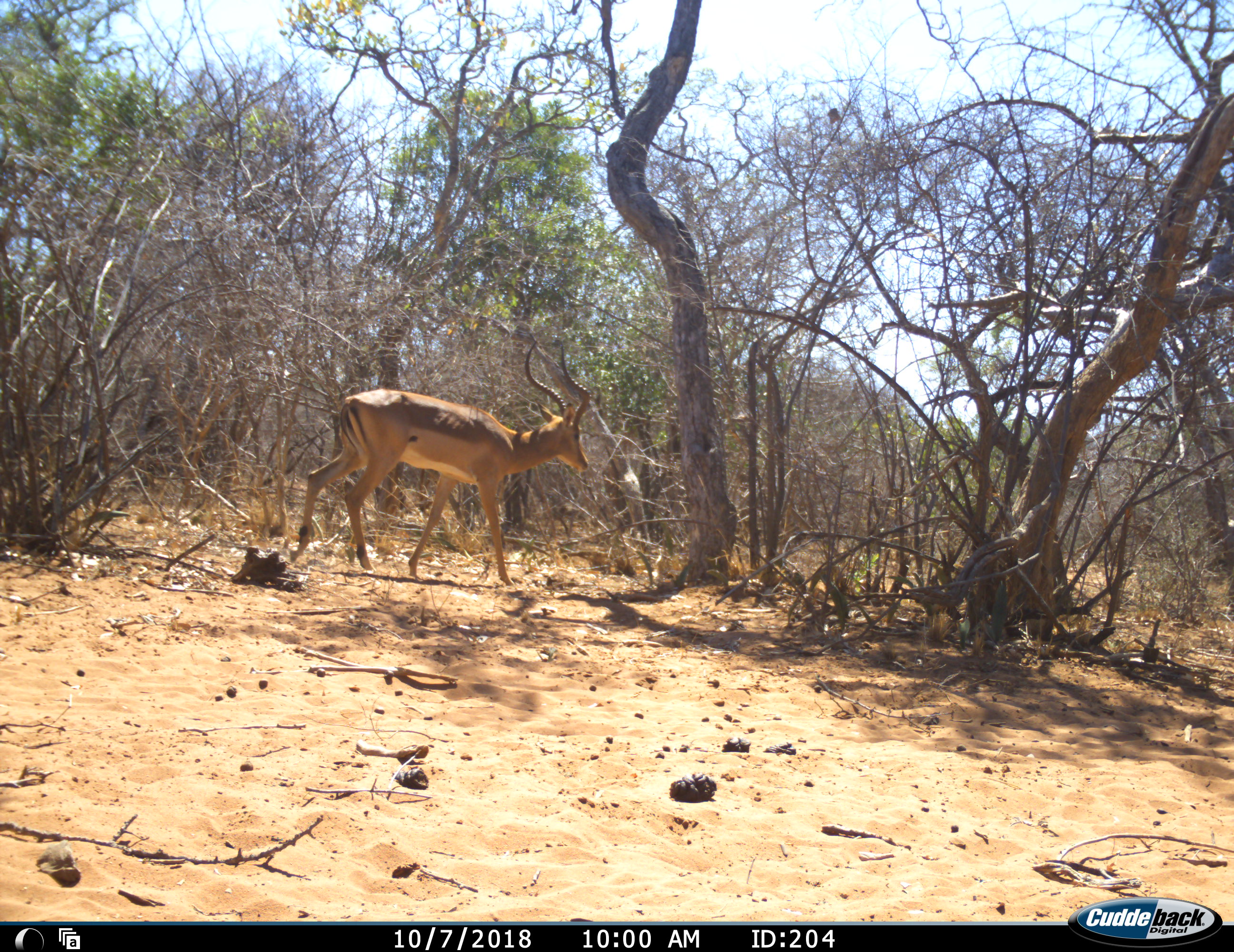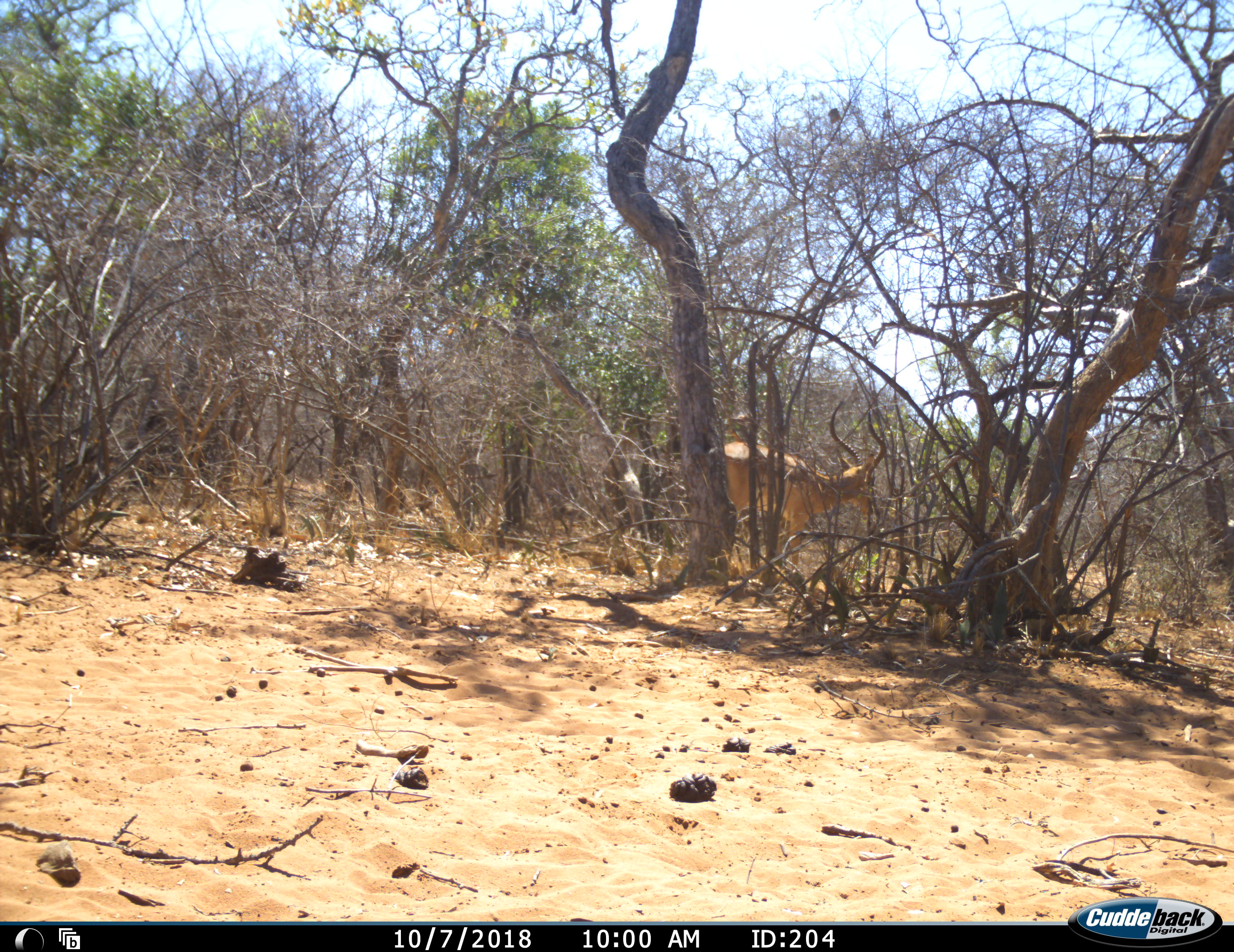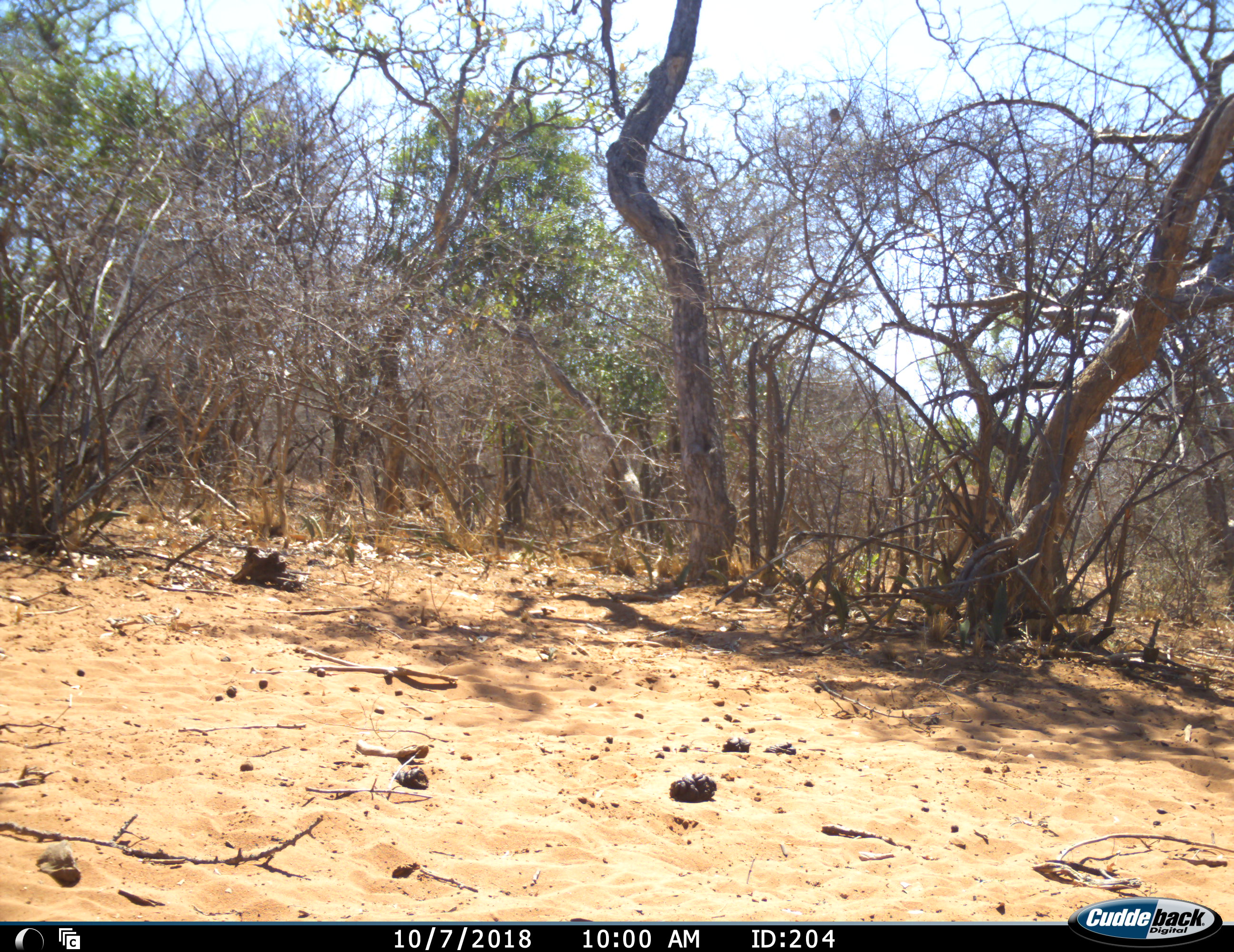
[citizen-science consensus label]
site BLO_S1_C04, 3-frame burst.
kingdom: Animalia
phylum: Chordata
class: Mammalia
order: Artiodactyla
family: Bovidae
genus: Aepyceros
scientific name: Aepyceros melampus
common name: impala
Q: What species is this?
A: Impala (Aepyceros melampus).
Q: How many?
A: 1.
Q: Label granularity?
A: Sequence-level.